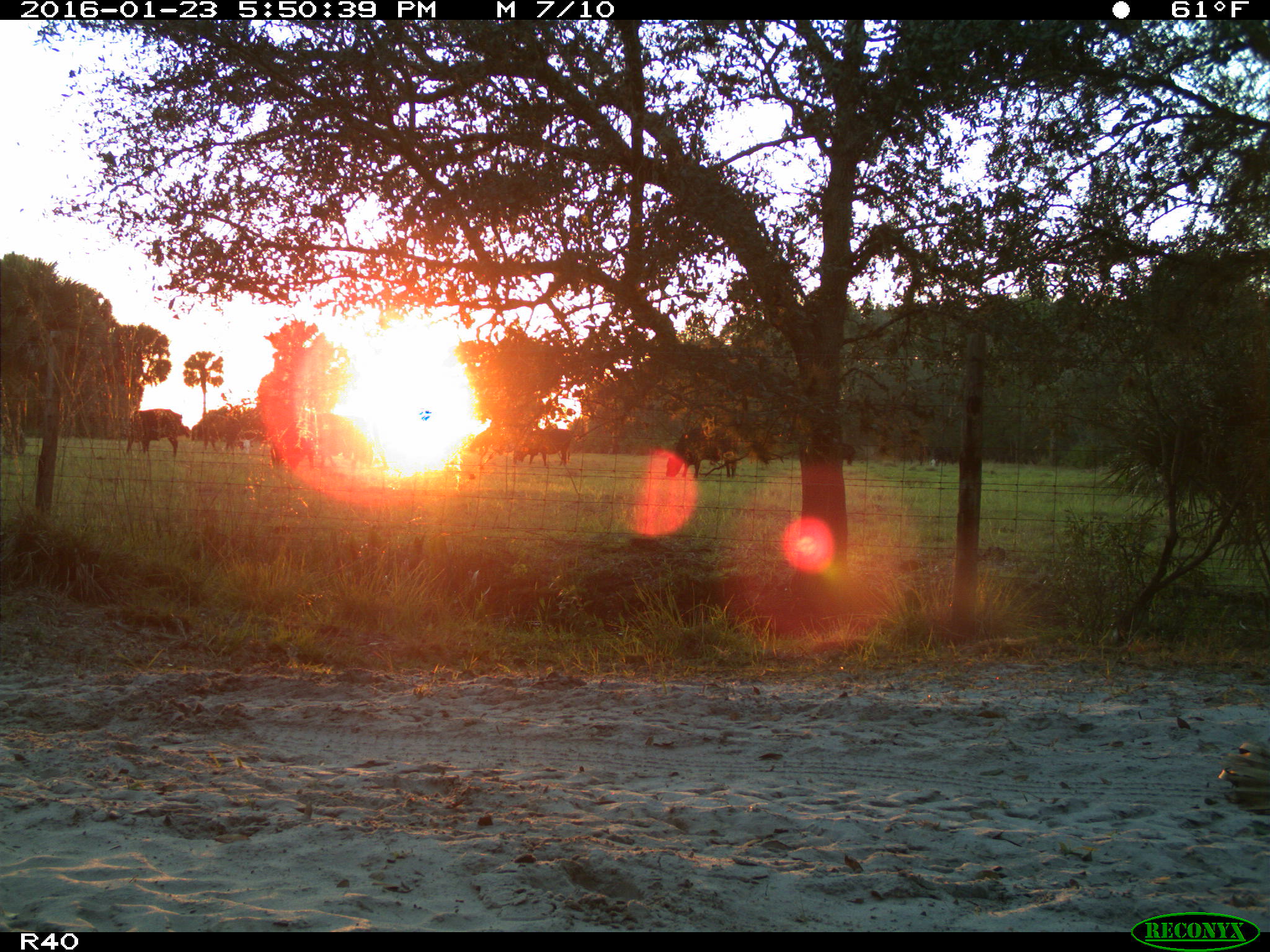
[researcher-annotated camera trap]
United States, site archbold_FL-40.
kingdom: Animalia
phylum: Chordata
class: Mammalia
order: Artiodactyla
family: Bovidae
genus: Bos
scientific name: Bos taurus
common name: domestic cow